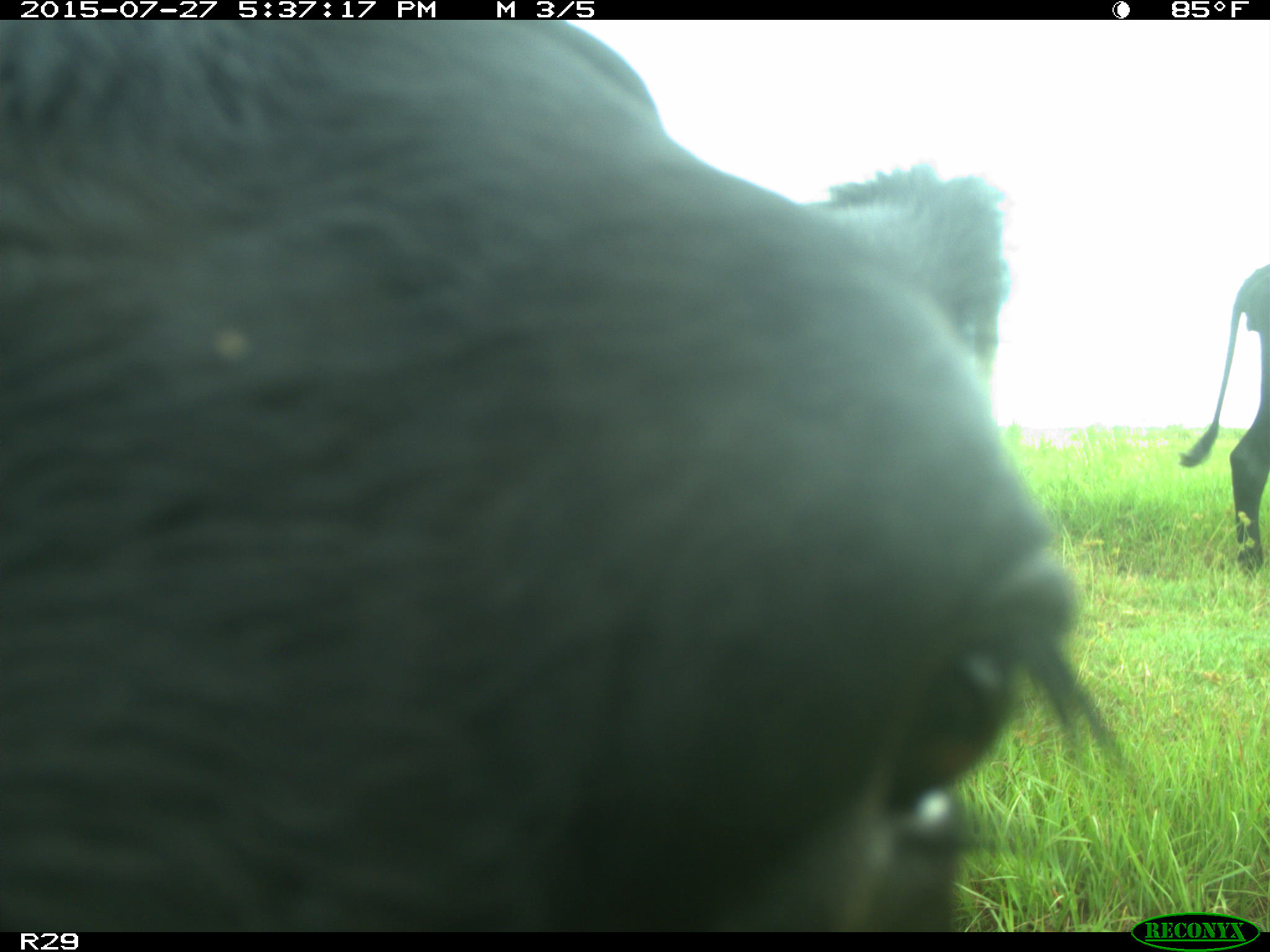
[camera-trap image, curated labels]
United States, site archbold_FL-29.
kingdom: Animalia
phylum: Chordata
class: Mammalia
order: Artiodactyla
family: Bovidae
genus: Bos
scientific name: Bos taurus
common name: domestic cow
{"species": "Bos taurus (domestic cow)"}